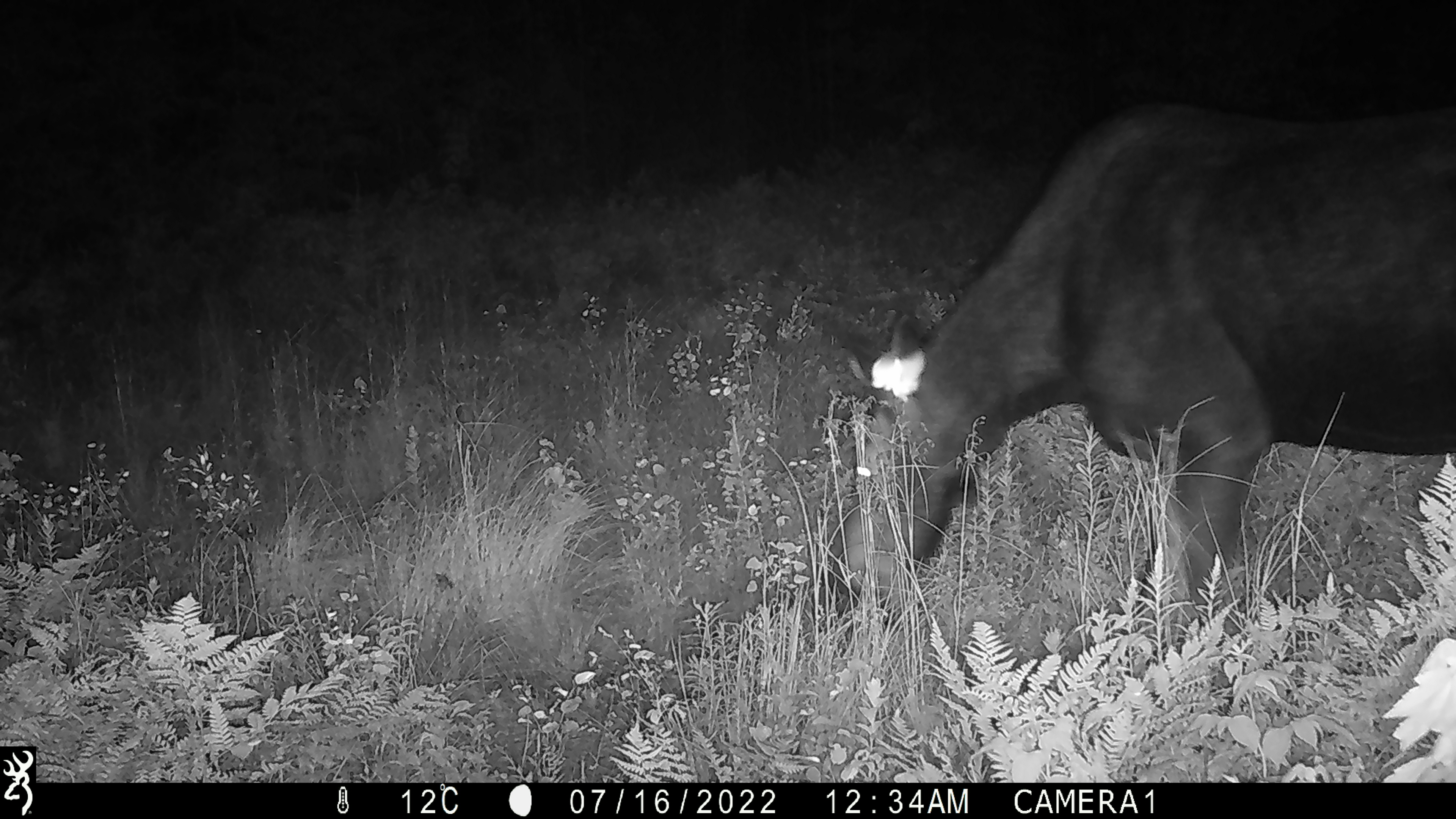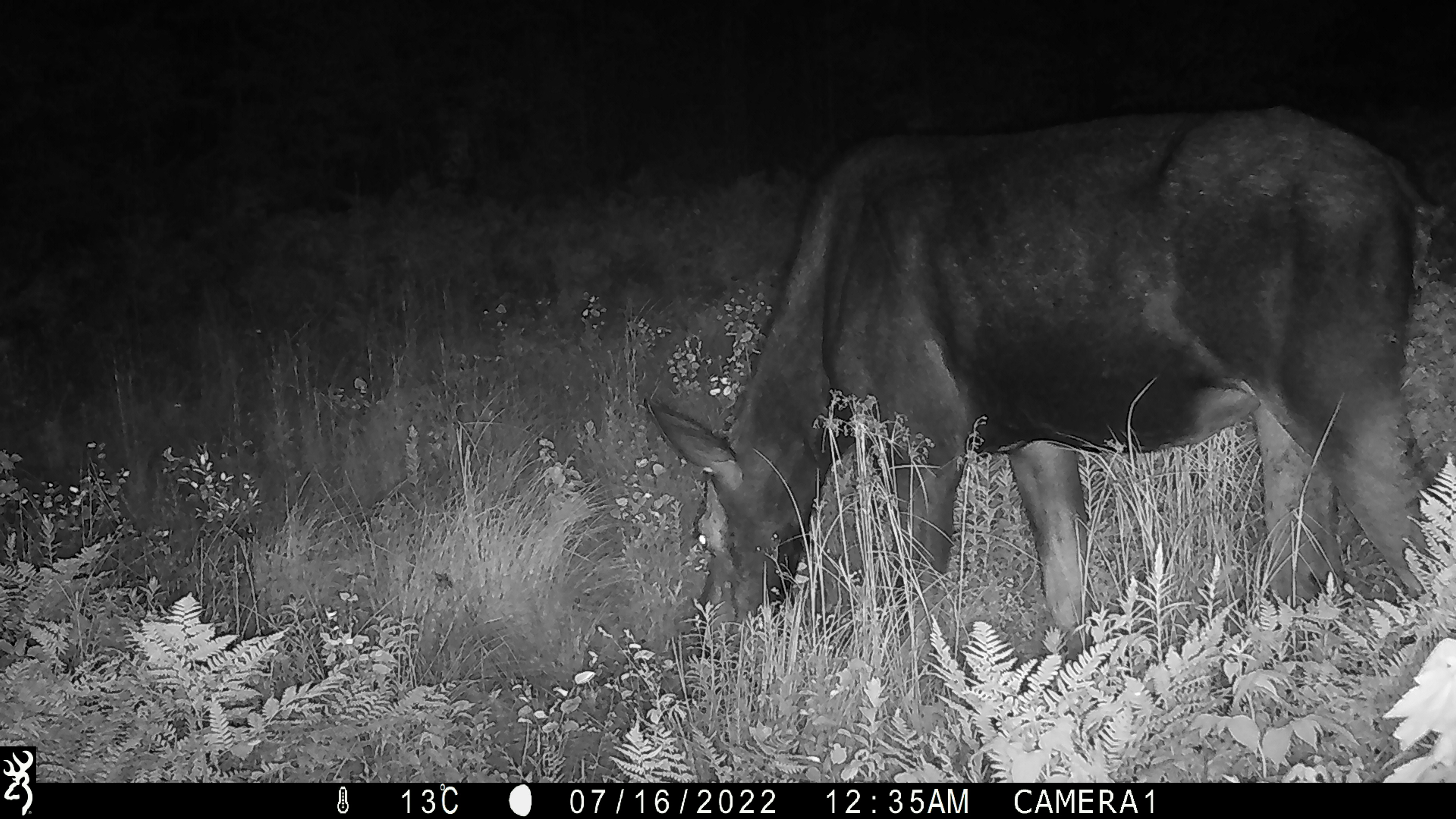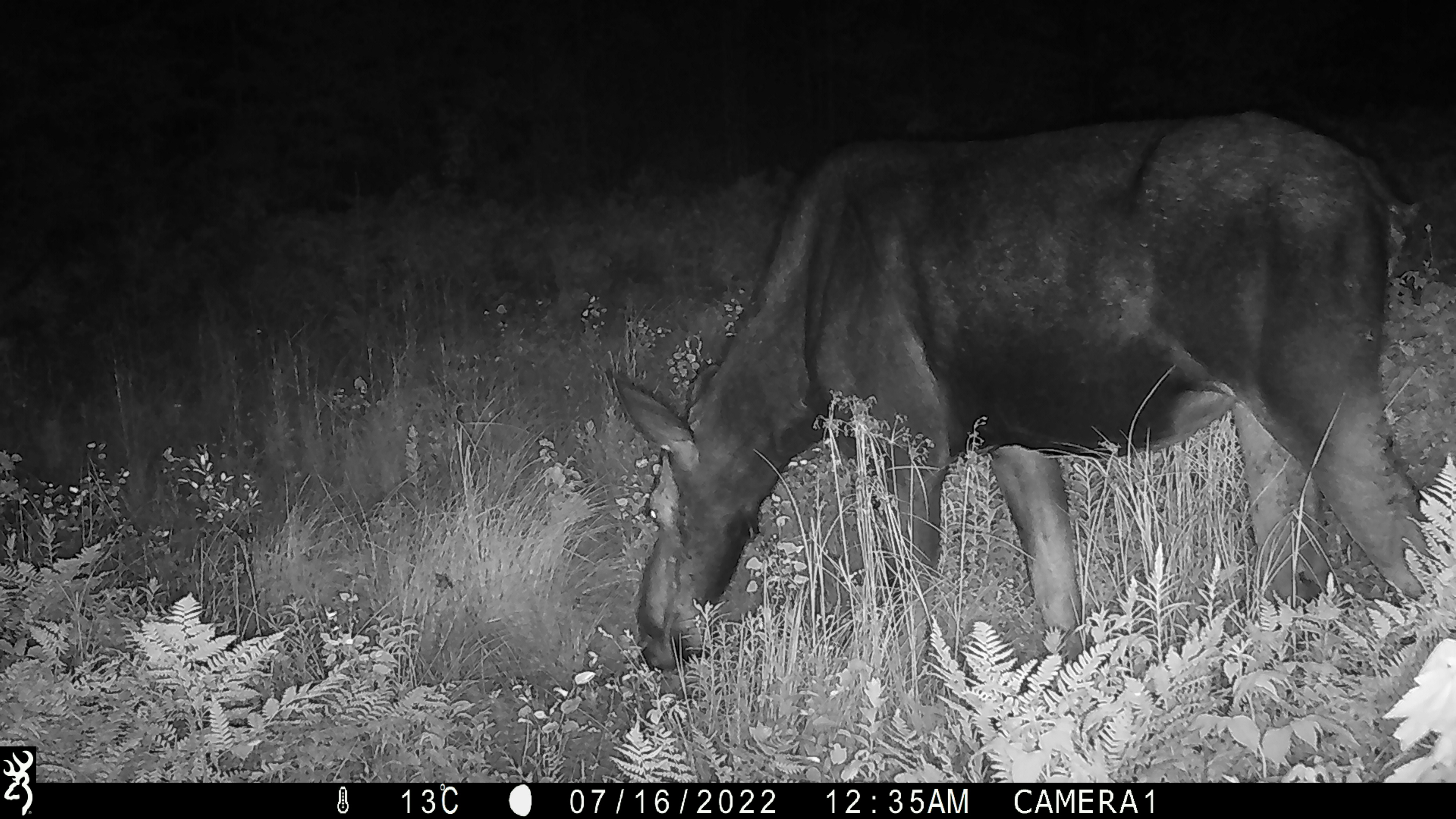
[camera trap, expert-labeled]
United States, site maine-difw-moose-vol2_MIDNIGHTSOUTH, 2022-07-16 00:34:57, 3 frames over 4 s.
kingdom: Animalia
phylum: Chordata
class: Mammalia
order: Artiodactyla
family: Cervidae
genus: Alces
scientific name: Alces alces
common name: moose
Moose (Alces alces).